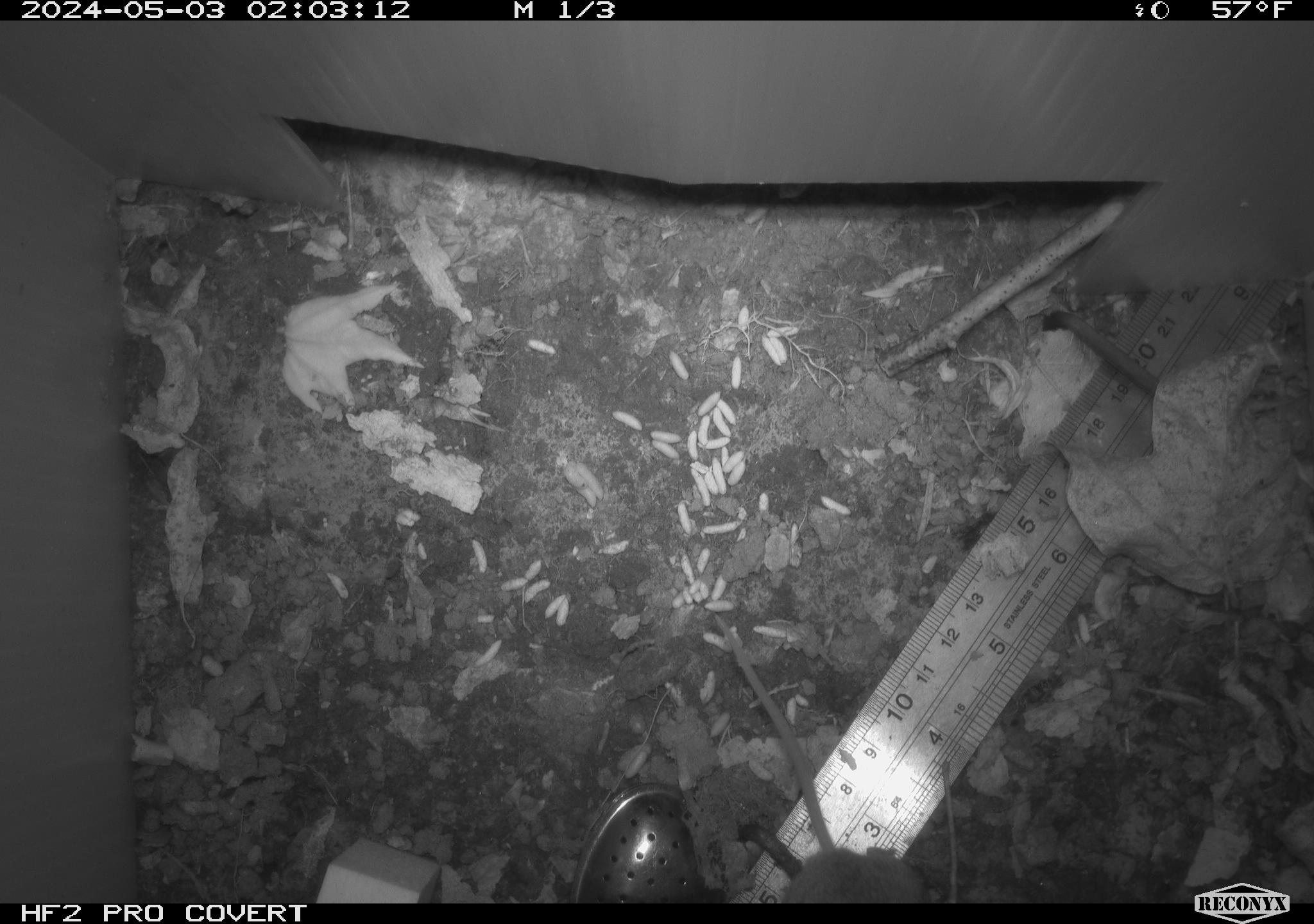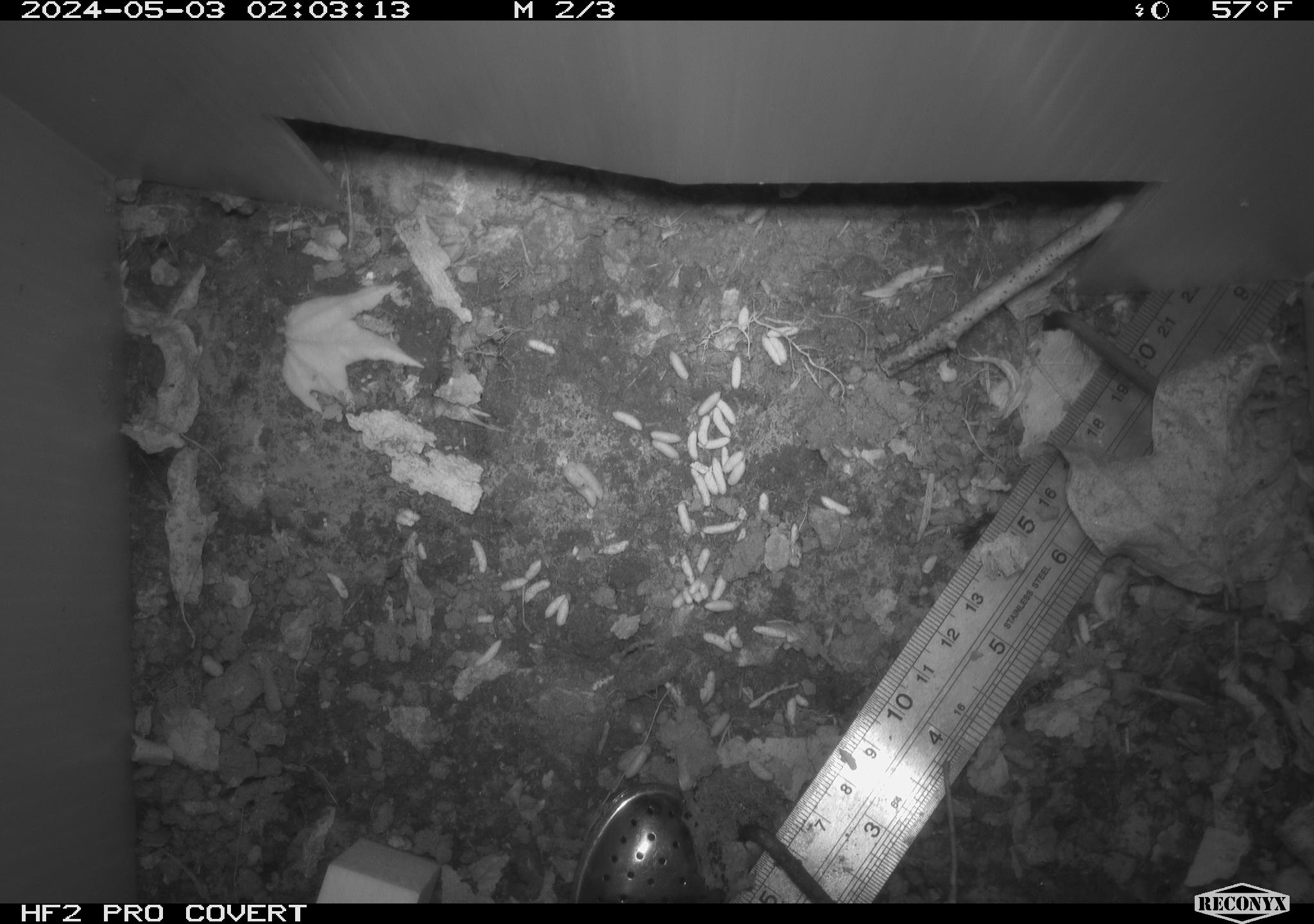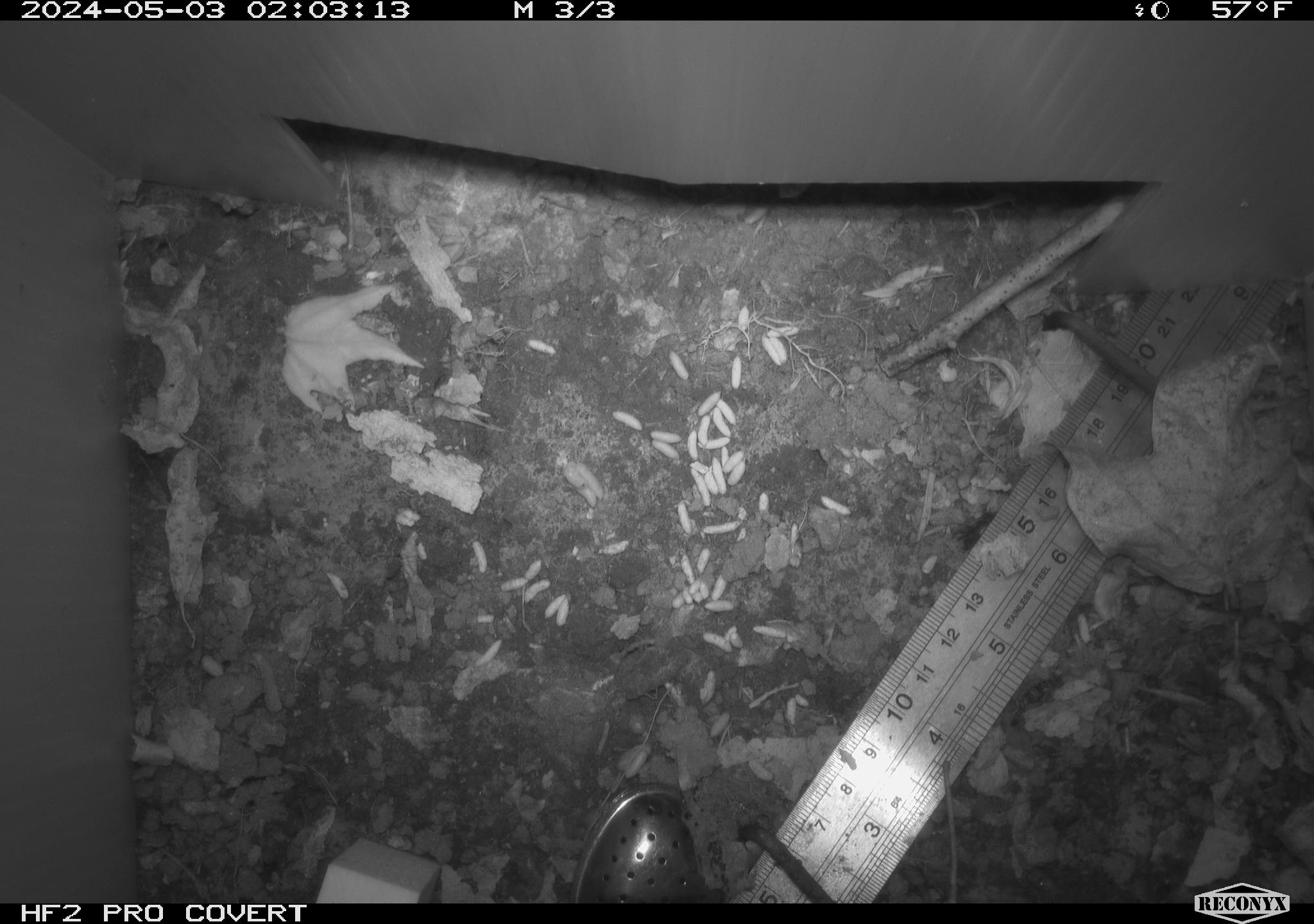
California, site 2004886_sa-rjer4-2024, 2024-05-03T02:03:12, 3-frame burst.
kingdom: Animalia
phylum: Chordata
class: Mammalia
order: Rodentia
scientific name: Rodentia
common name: mouse species